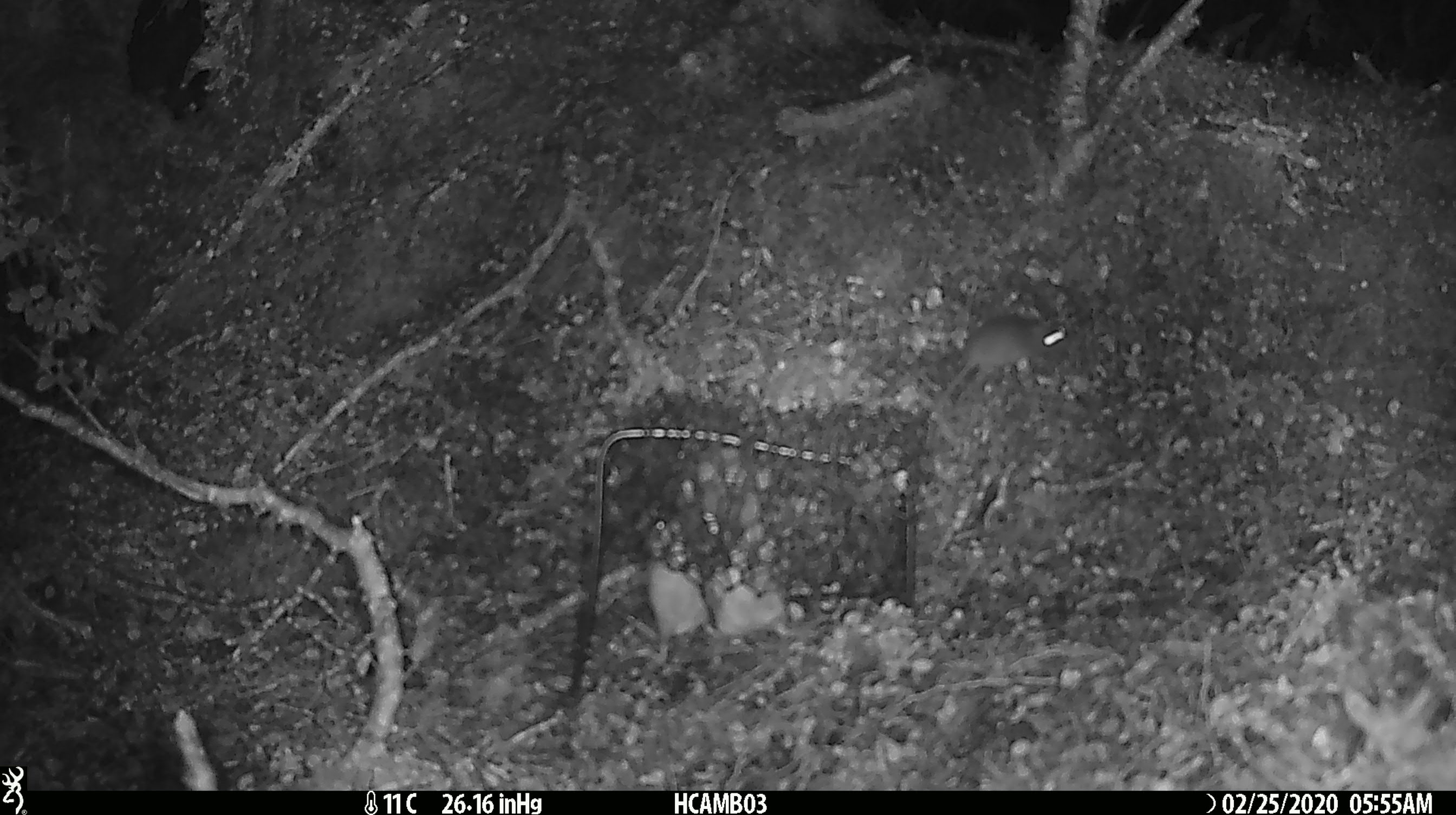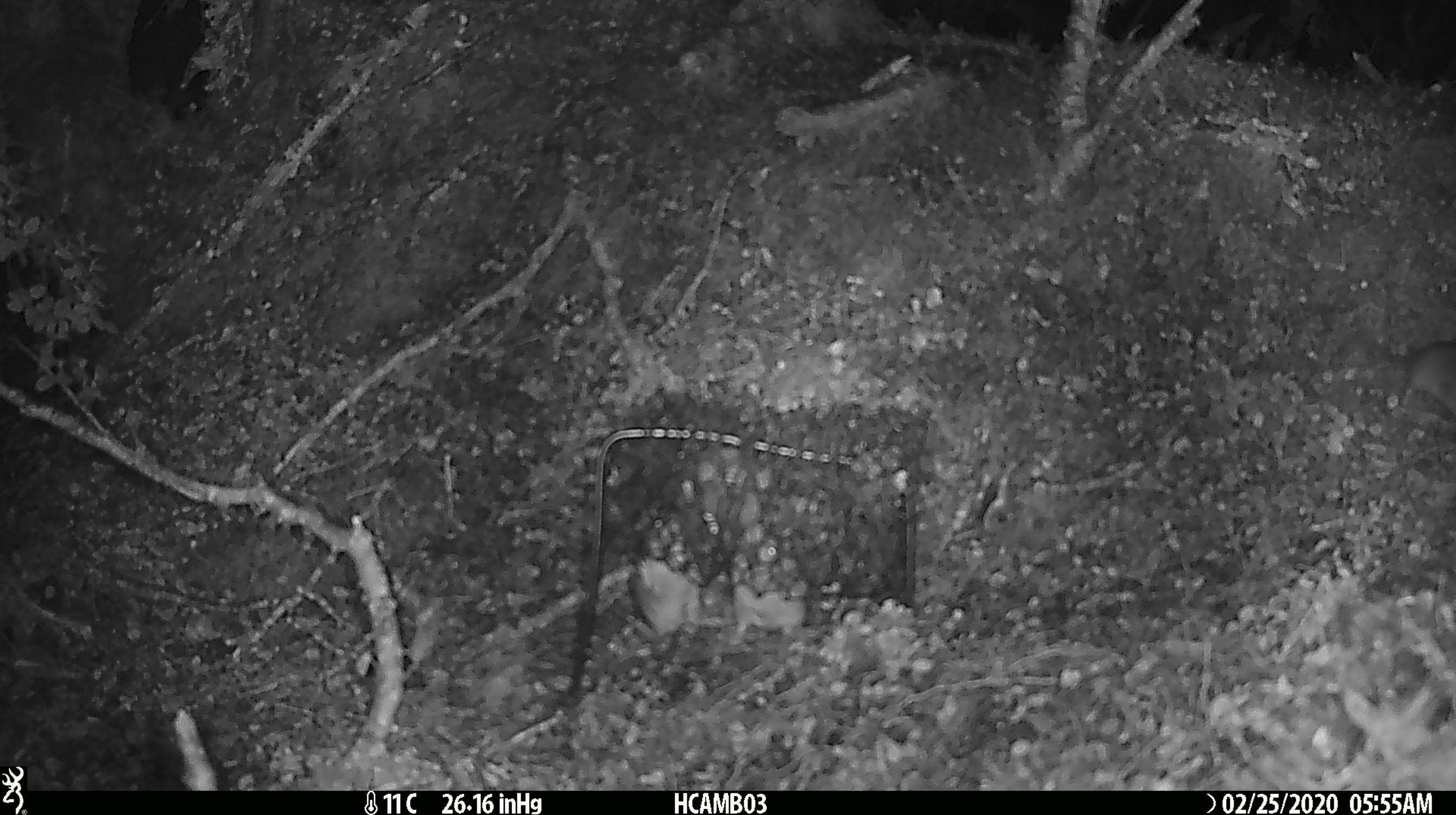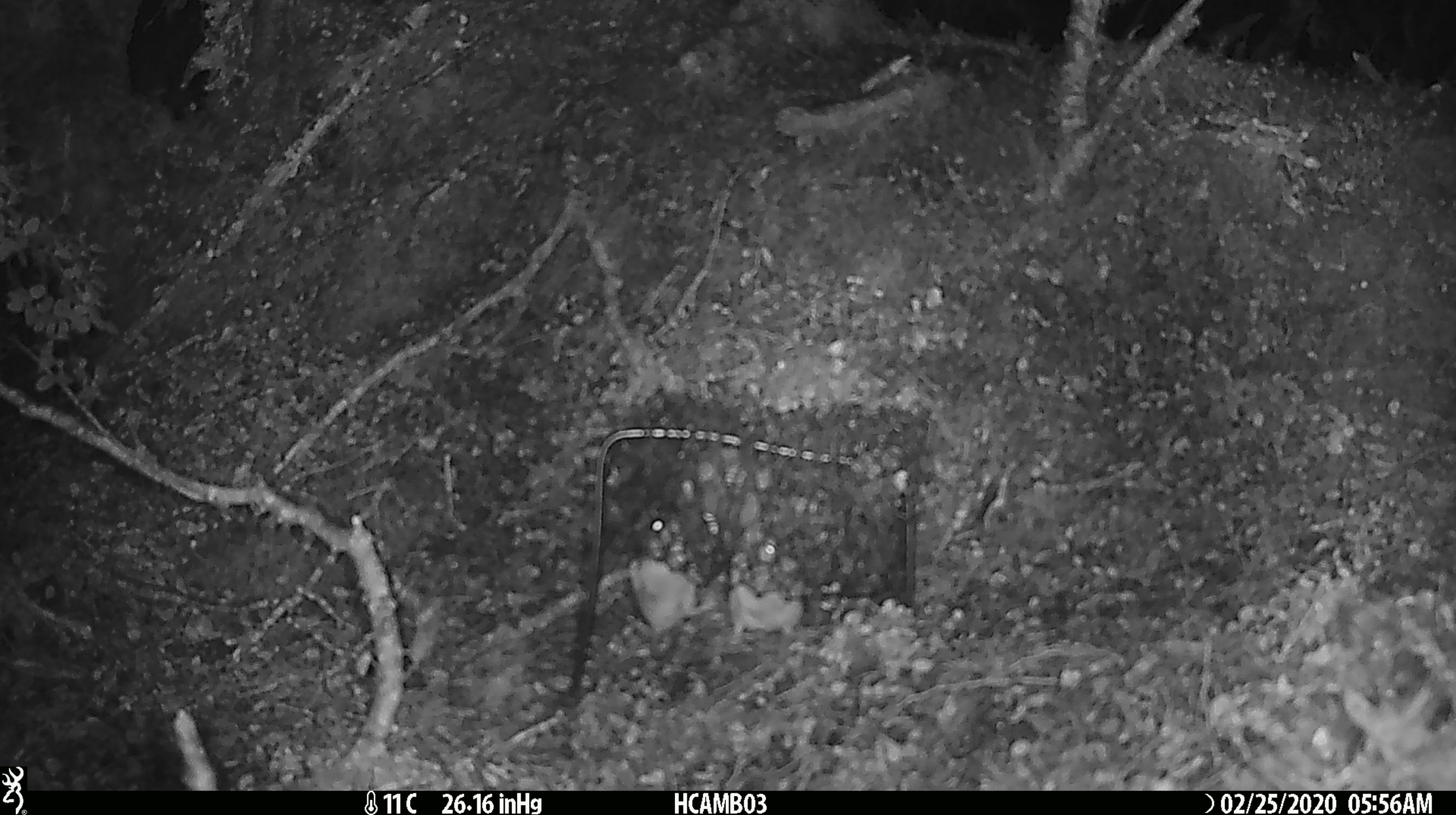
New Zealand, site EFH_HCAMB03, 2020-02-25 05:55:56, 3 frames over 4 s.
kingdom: Animalia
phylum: Chordata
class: Mammalia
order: Rodentia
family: Muridae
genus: Mus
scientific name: Mus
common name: mouse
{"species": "mouse (Mus)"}